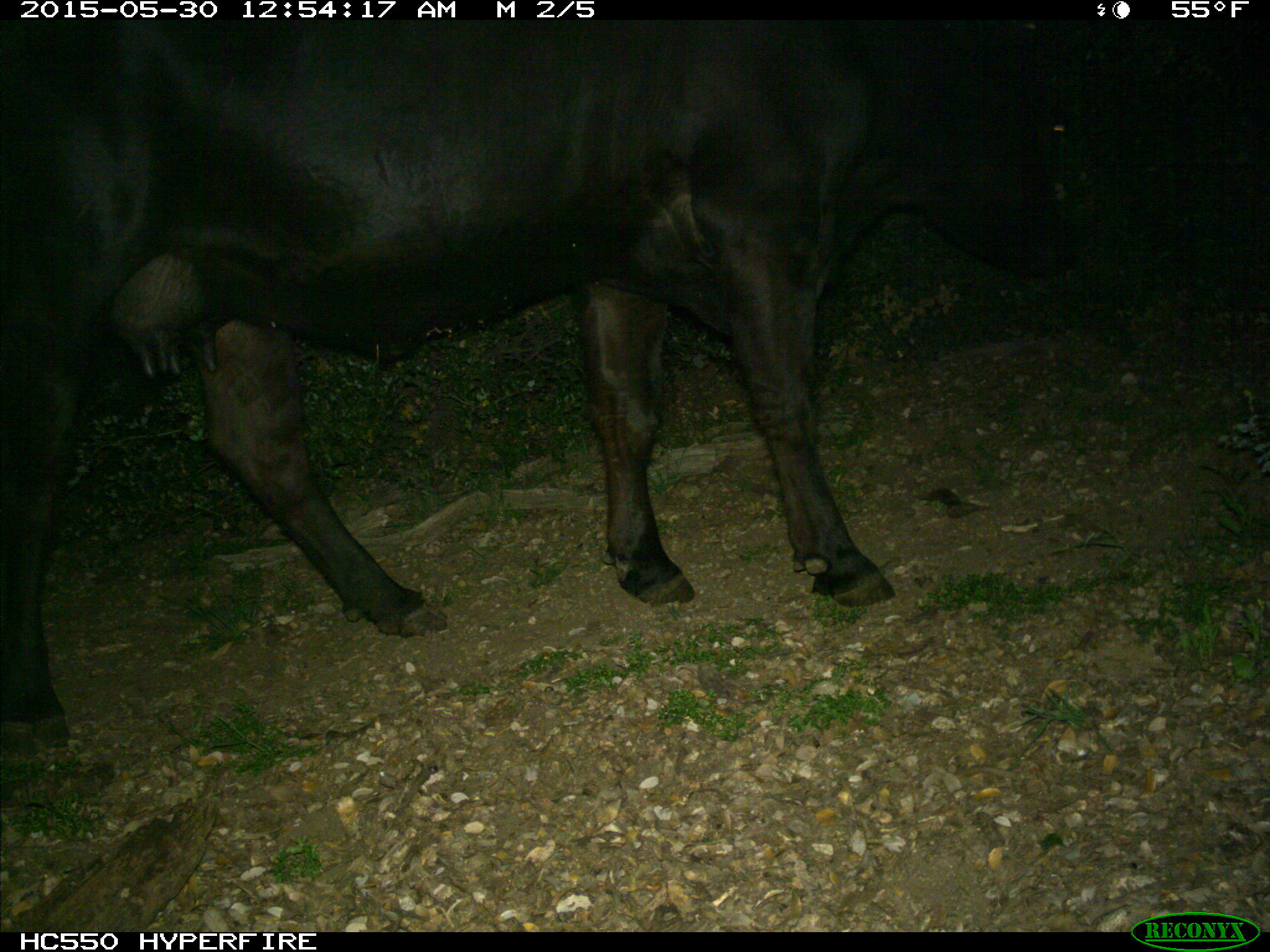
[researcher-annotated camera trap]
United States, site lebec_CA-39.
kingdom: Animalia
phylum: Chordata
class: Mammalia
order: Artiodactyla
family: Bovidae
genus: Bos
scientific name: Bos taurus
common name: domestic cow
Bos taurus (domestic cow).